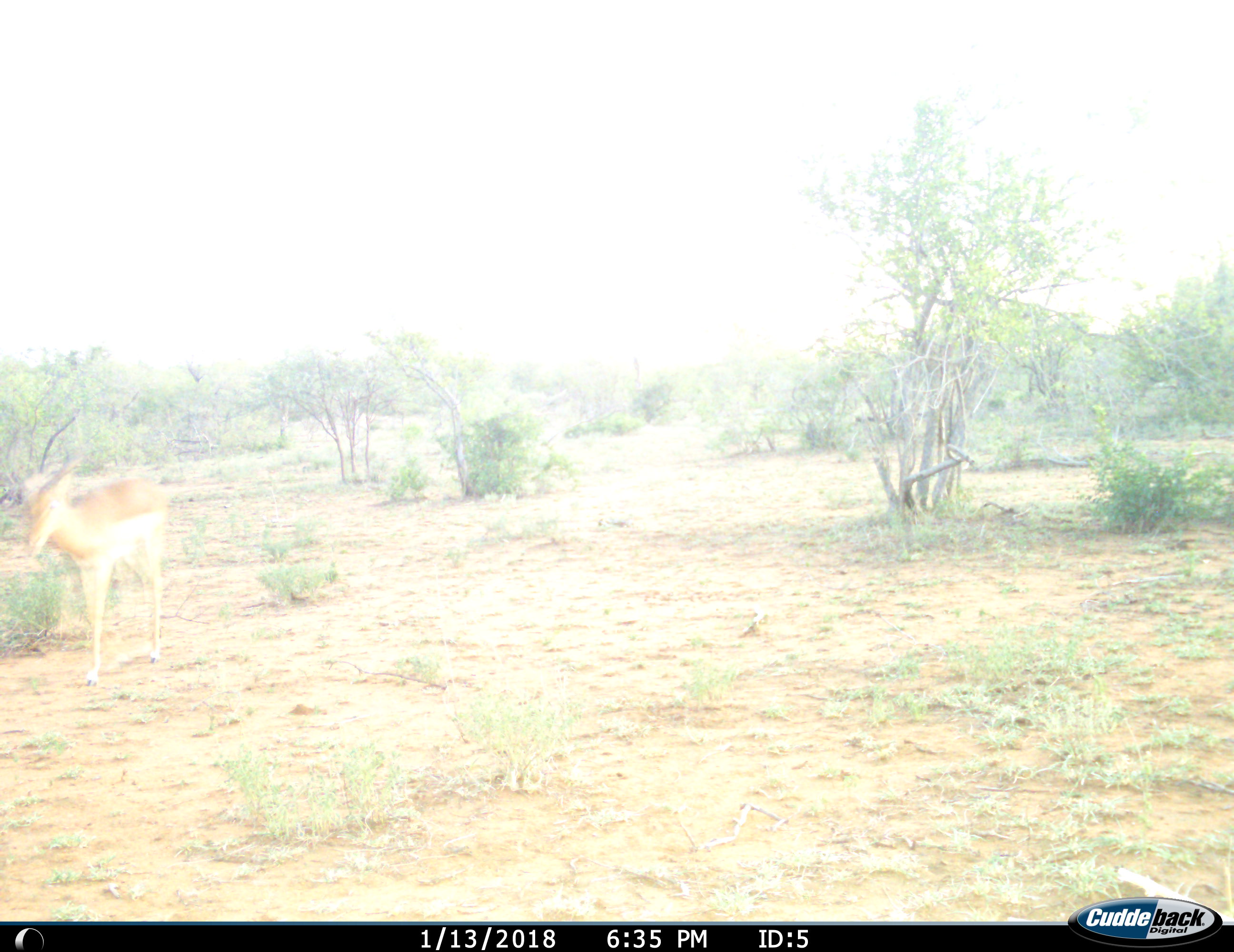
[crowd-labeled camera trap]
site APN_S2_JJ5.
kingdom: Animalia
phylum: Chordata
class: Mammalia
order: Artiodactyla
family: Bovidae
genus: Aepyceros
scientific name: Aepyceros melampus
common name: impala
Impala (Aepyceros melampus), count 1. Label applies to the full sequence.